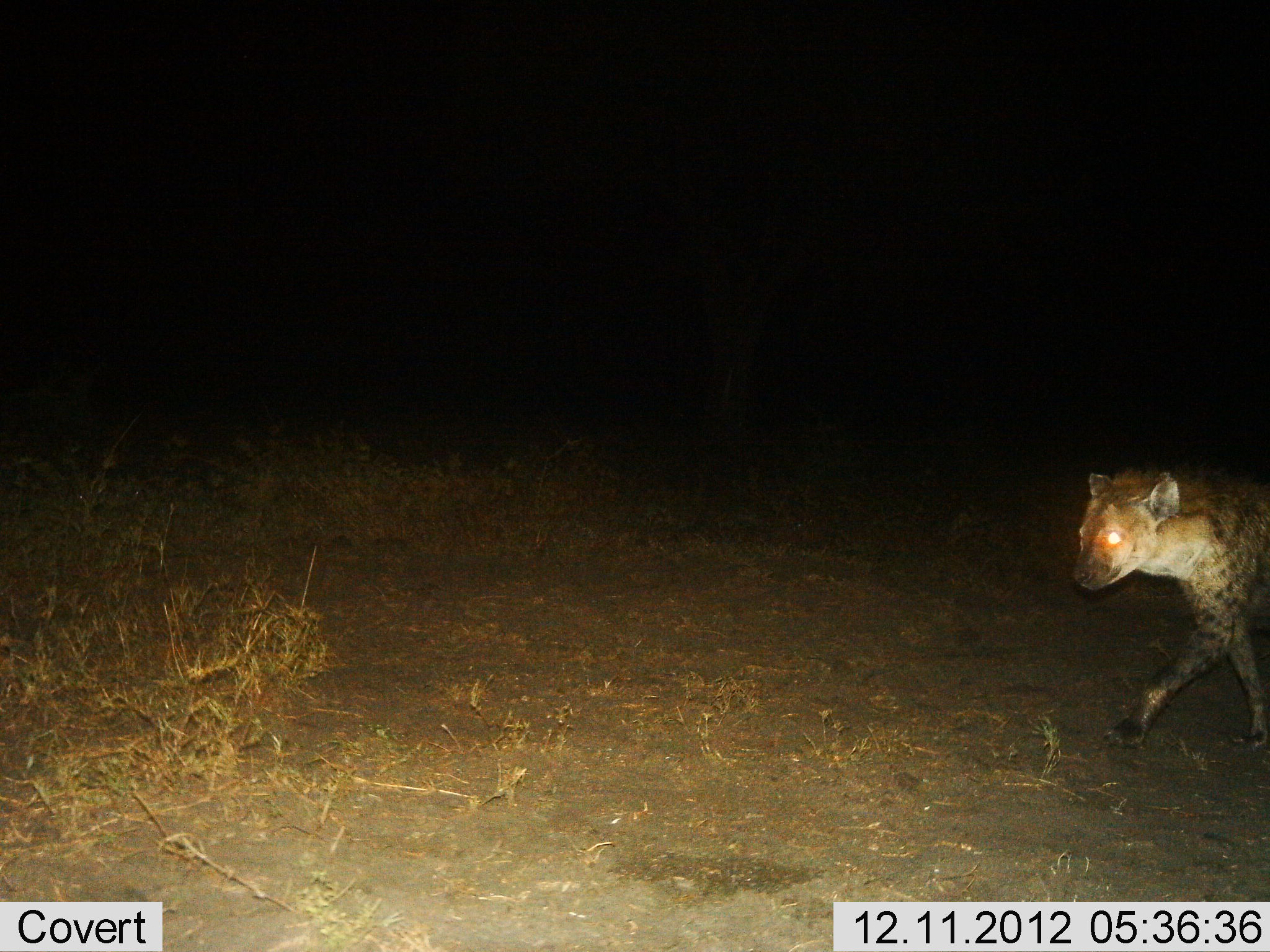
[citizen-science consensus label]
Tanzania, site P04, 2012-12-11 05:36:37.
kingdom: Animalia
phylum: Chordata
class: Mammalia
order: Carnivora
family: Hyaenidae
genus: Crocuta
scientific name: Crocuta crocuta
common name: spotted hyena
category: hyenaspotted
Hyenaspotted (spotted hyena) (Crocuta crocuta), count 1. Behavior (volunteer vote fractions): standing 0%, resting 0%, moving 100%, interacting 0%. Young present (vote fraction): 0%. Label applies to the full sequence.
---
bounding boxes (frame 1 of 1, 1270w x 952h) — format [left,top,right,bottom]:
animal: [1071,466,1270,755]